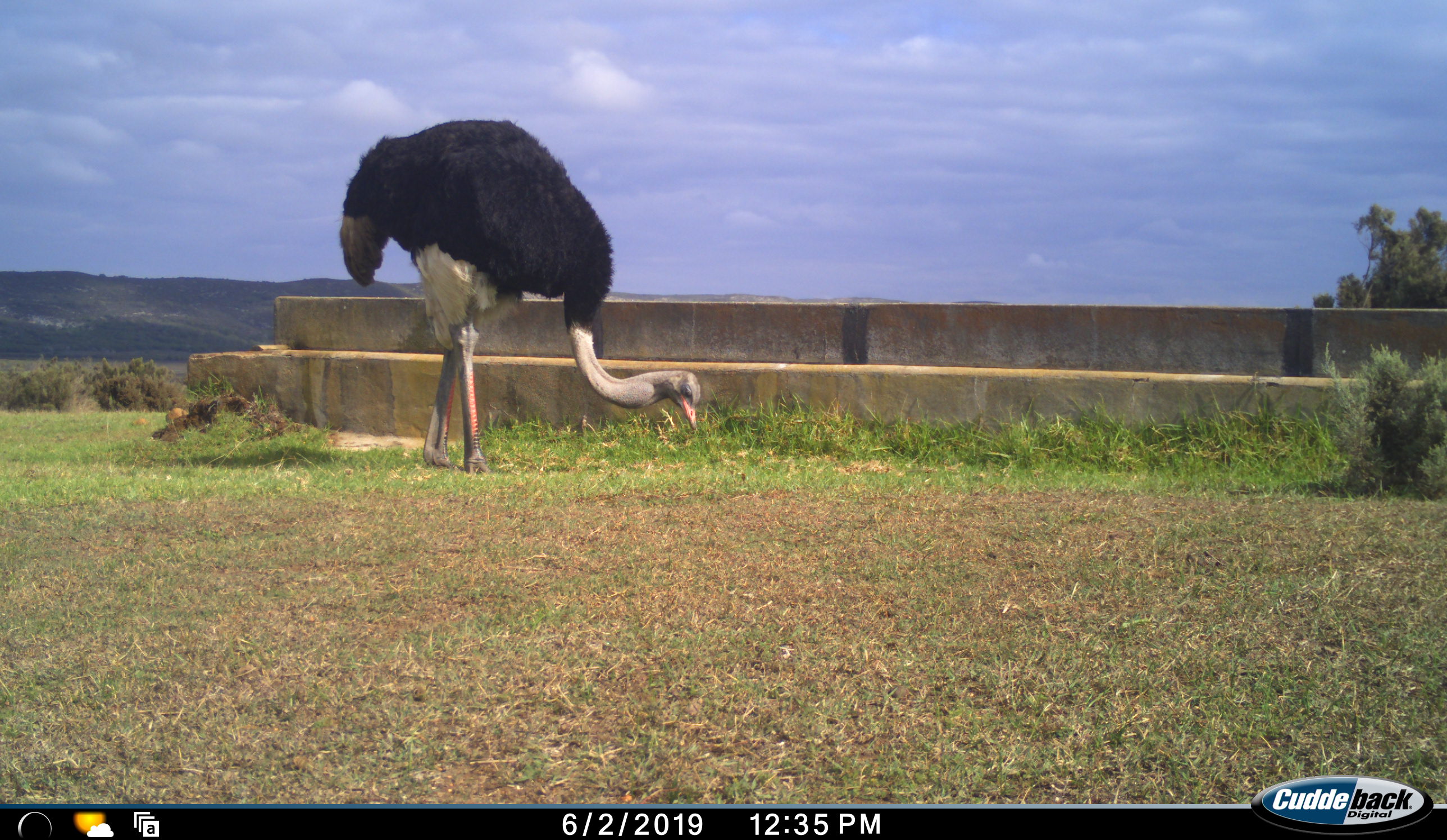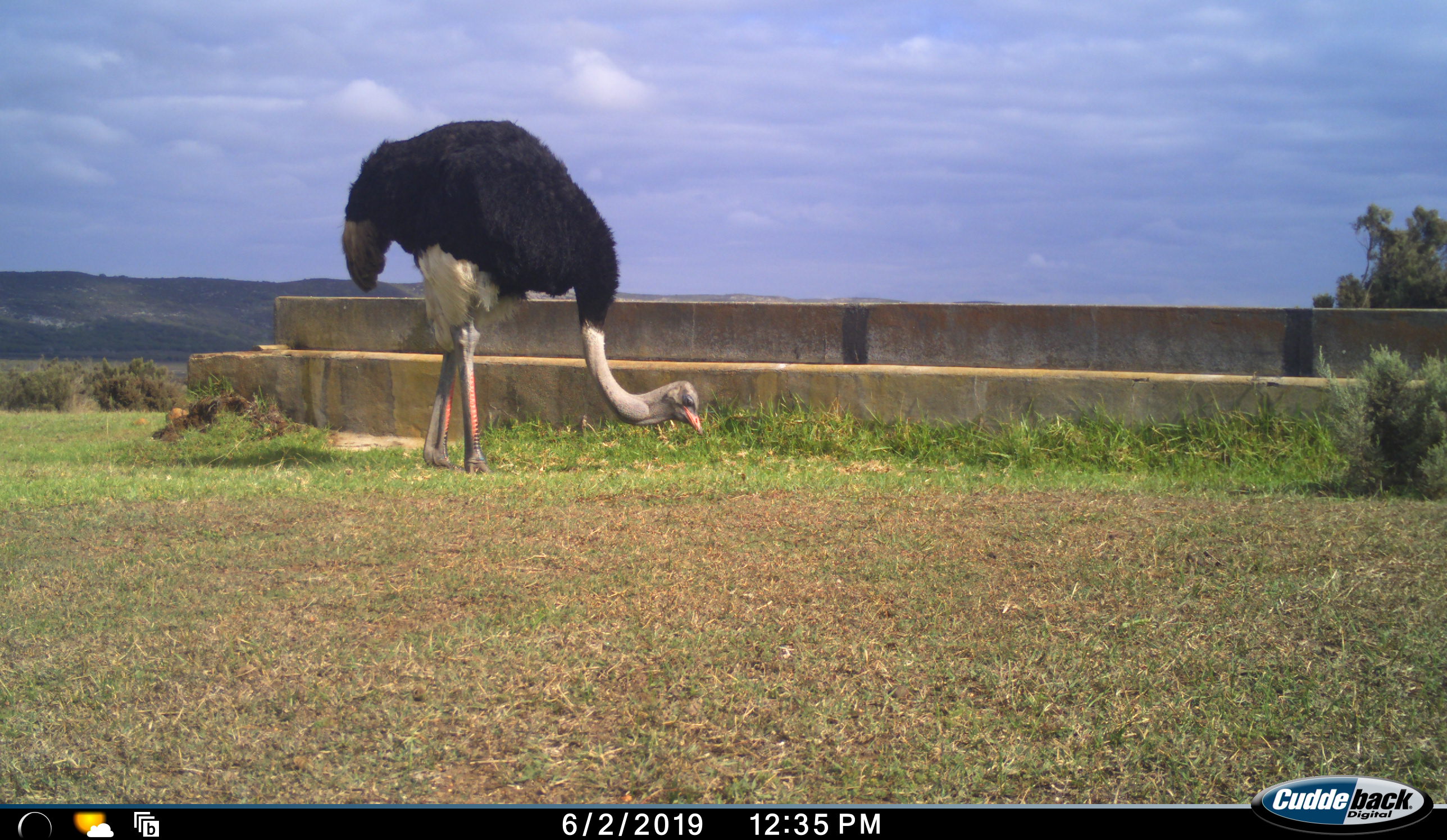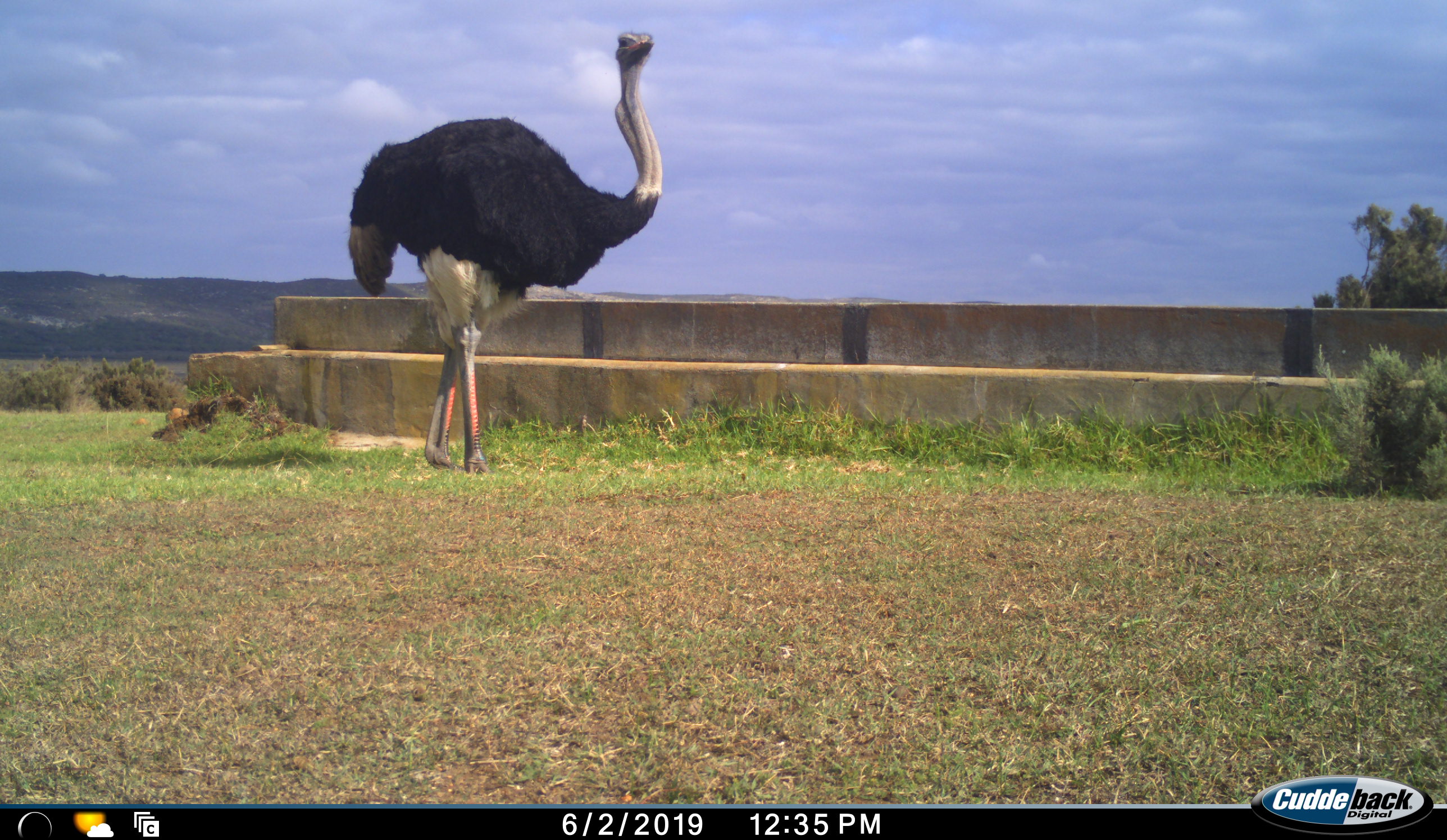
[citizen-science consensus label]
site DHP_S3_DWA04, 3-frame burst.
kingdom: Animalia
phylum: Chordata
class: Aves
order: Struthioniformes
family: Struthionidae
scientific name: Struthionidae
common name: ostrich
Ostrich (Struthionidae), count 1. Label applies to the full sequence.